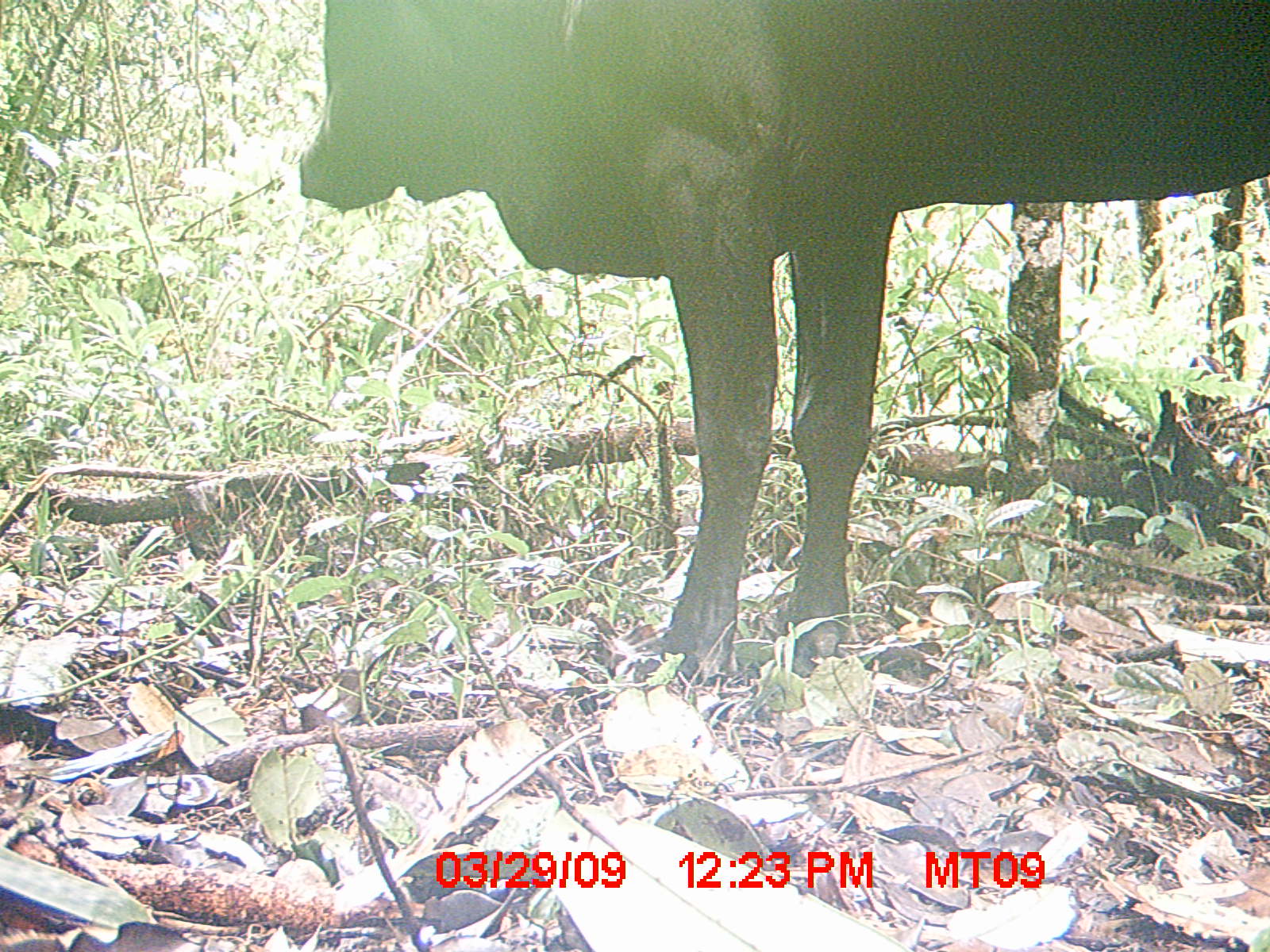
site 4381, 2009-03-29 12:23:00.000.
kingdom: Animalia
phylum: Chordata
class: Mammalia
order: Artiodactyla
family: Bovidae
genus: Bos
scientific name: Bos taurus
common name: domestic cattle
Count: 1.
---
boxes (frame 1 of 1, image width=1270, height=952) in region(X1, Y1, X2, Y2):
bos taurus: region(298, 0, 1269, 690)